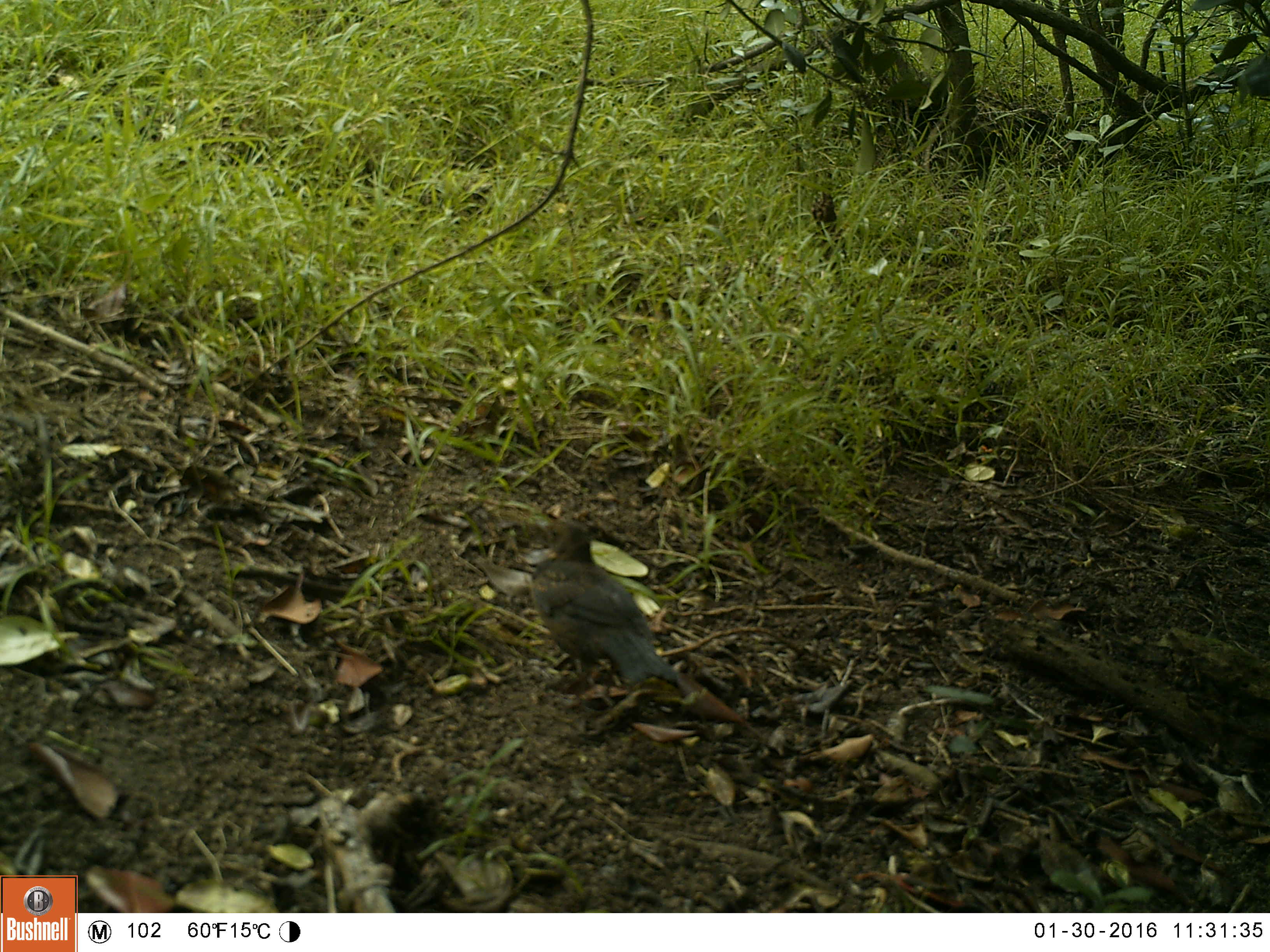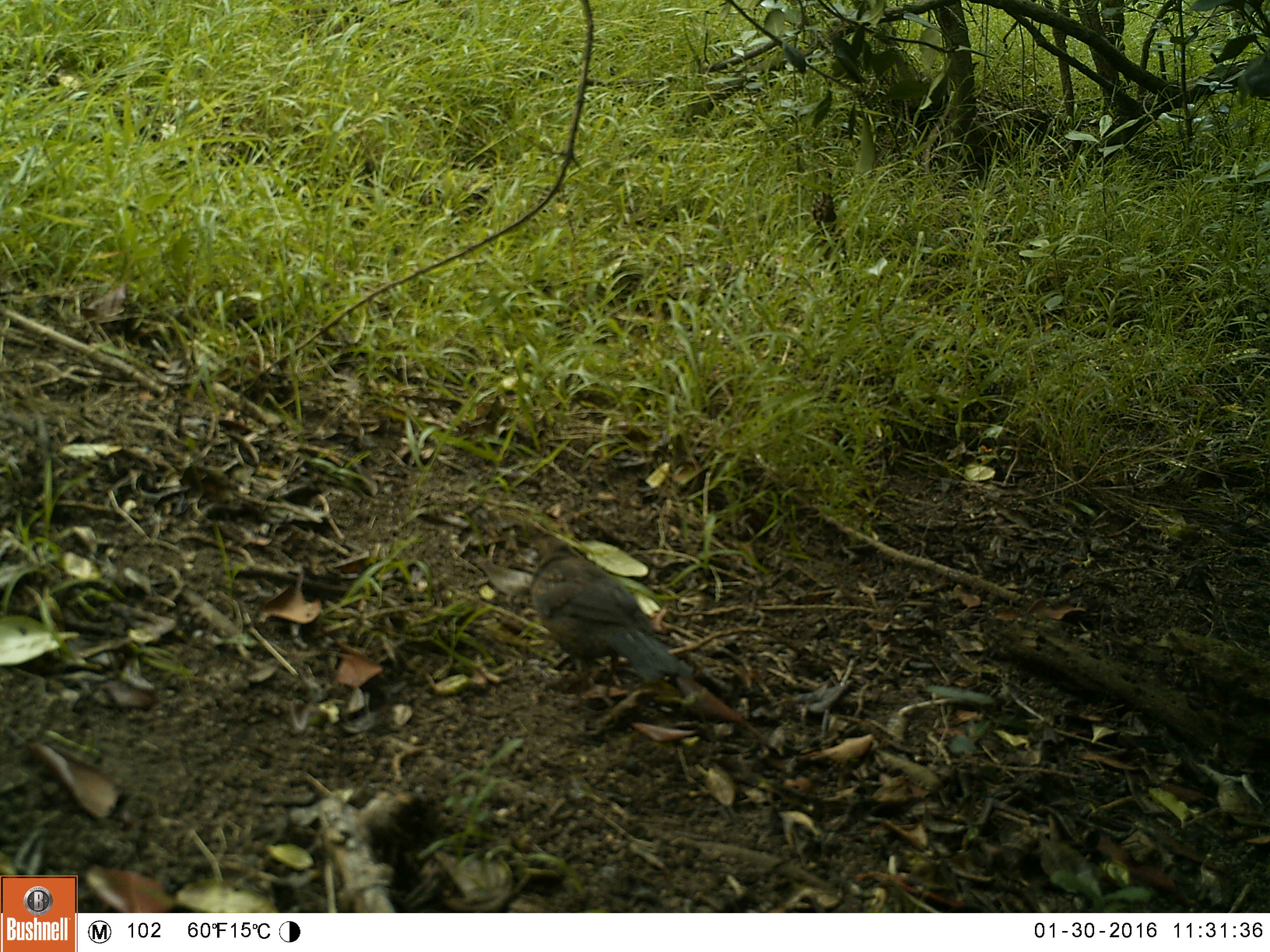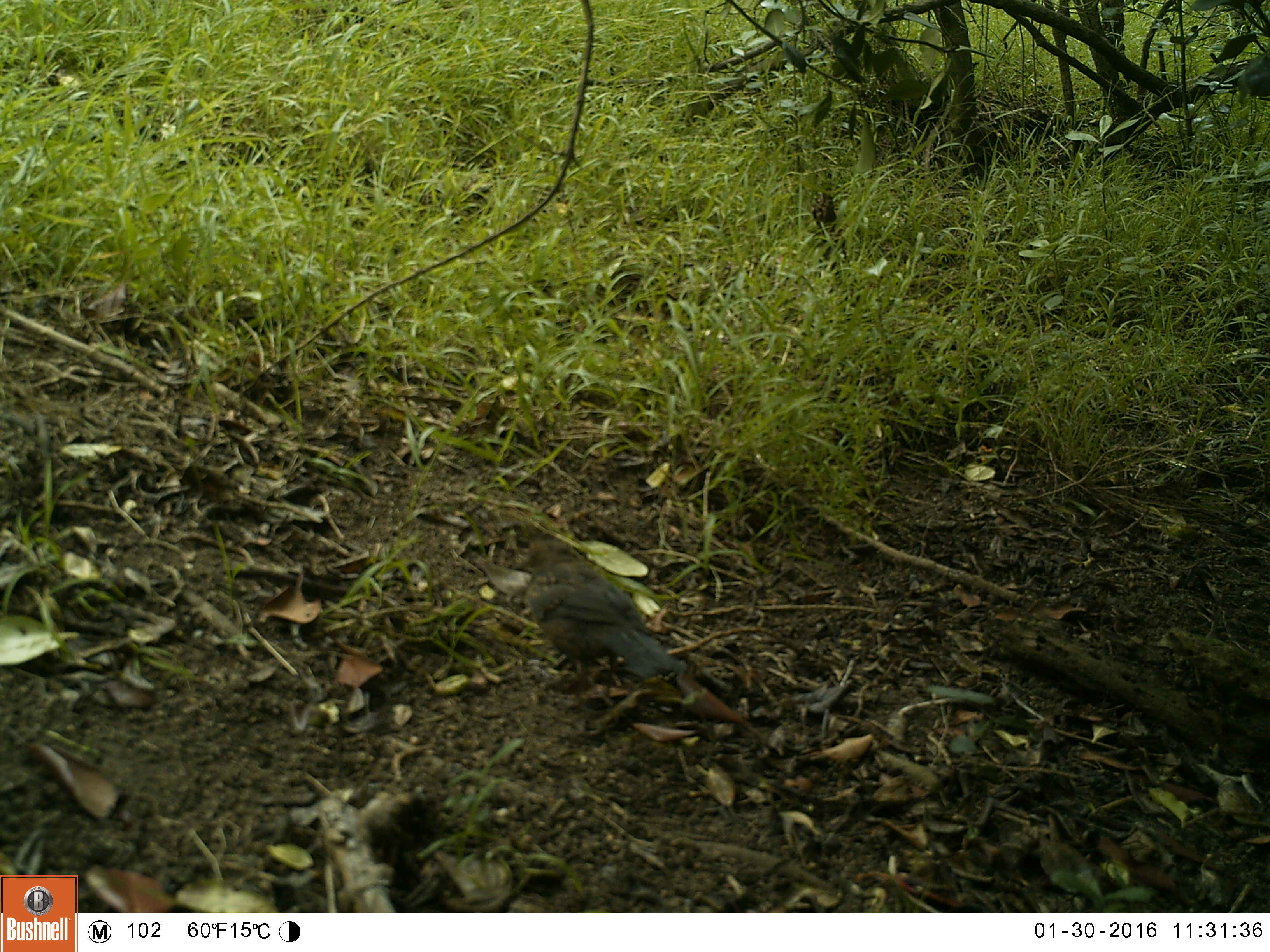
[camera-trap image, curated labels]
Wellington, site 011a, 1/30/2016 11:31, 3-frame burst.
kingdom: Animalia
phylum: Chordata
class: Aves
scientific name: Aves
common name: bird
Bird (Aves).